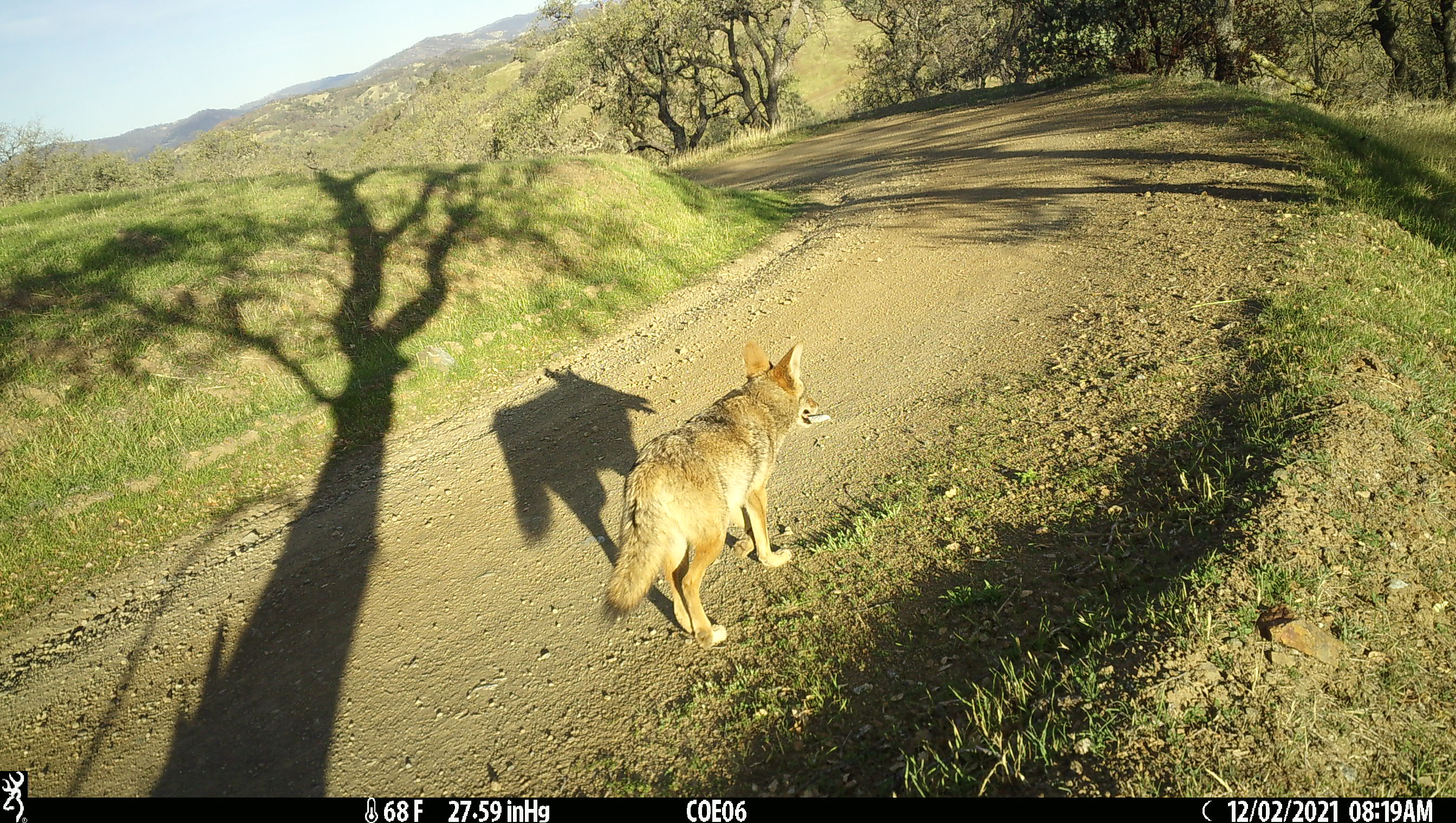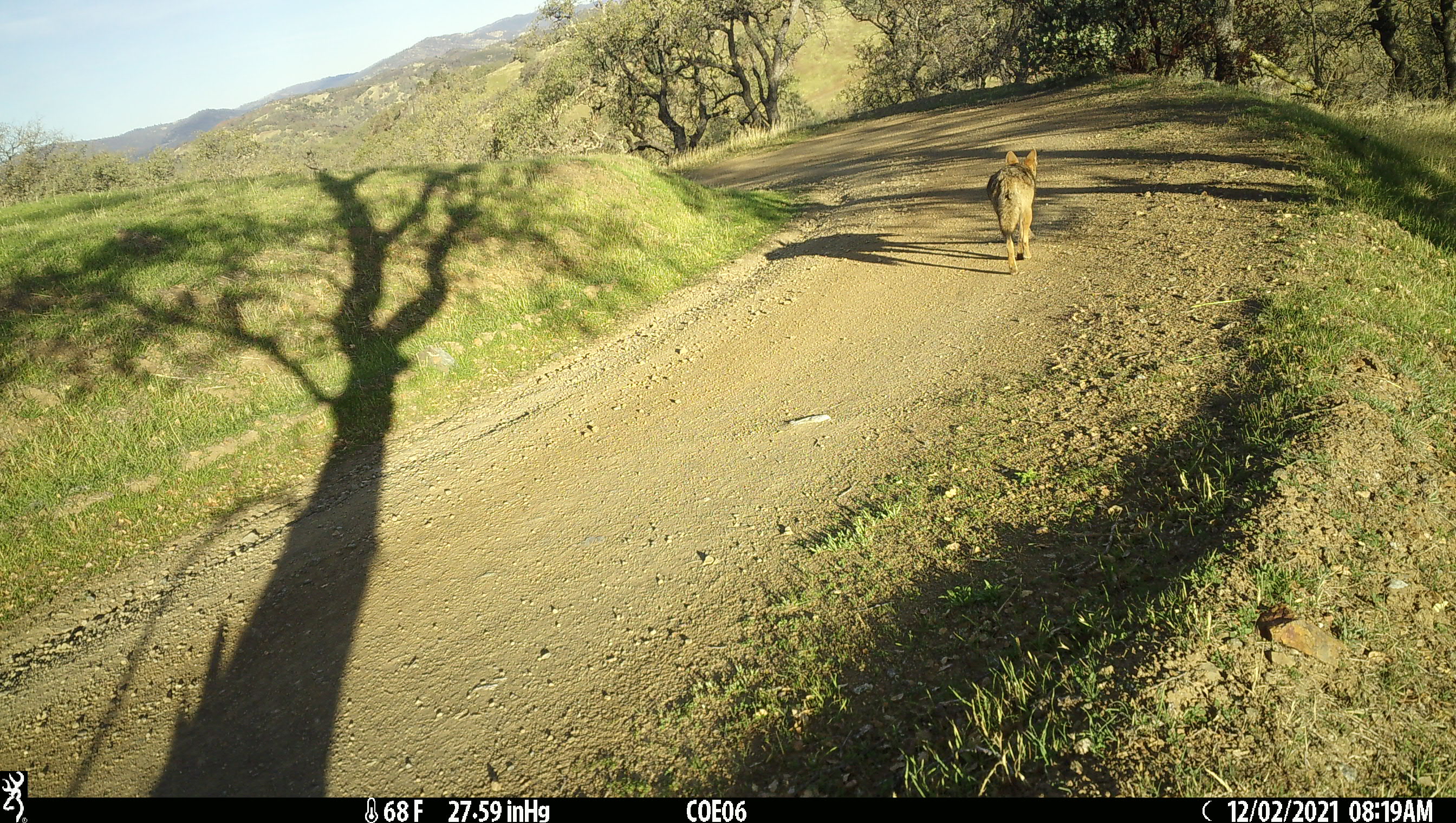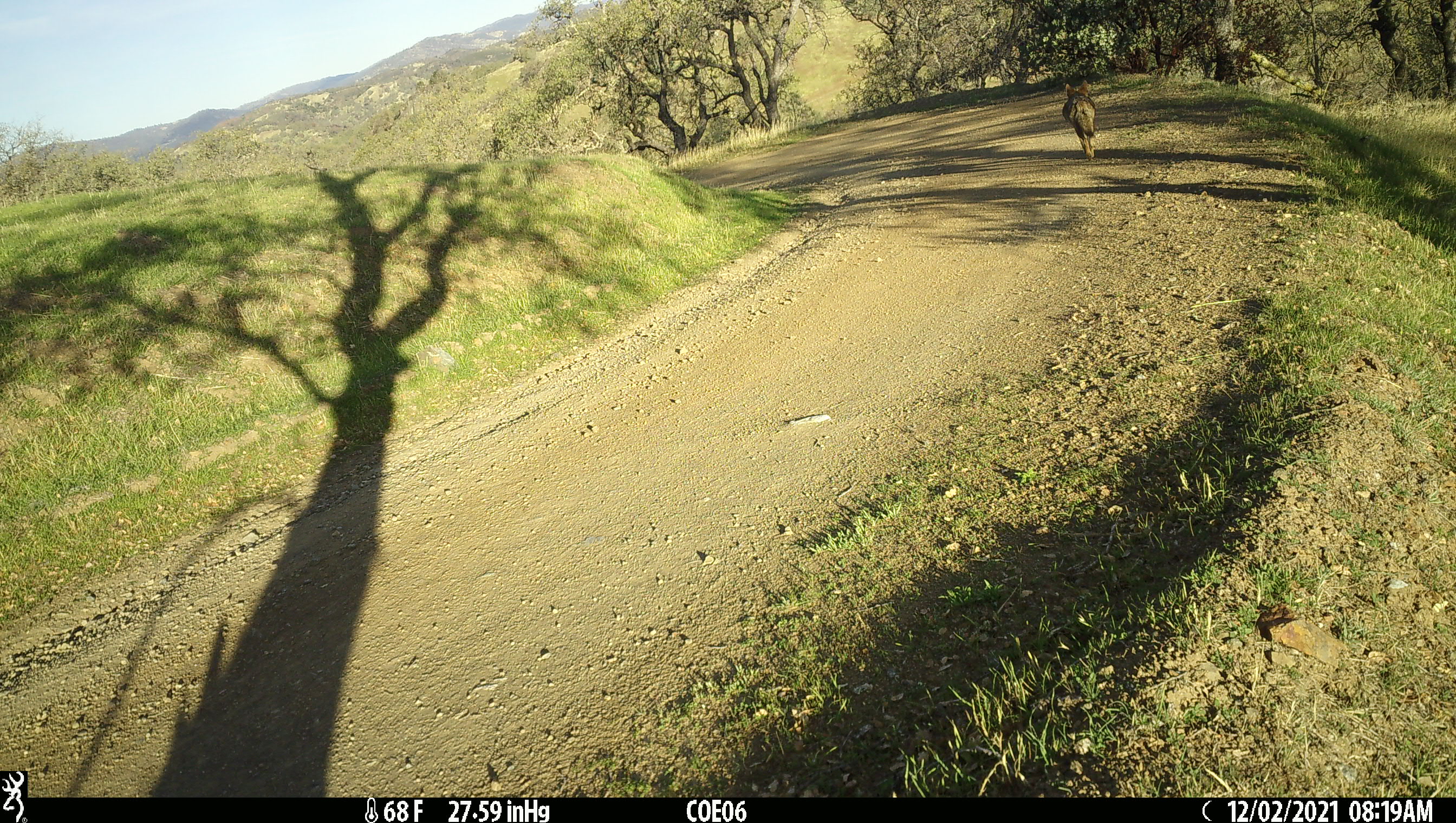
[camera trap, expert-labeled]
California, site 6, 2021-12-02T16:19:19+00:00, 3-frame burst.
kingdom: Animalia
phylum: Chordata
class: Mammalia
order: Carnivora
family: Canidae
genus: Canis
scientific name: Canis latrans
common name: coyote